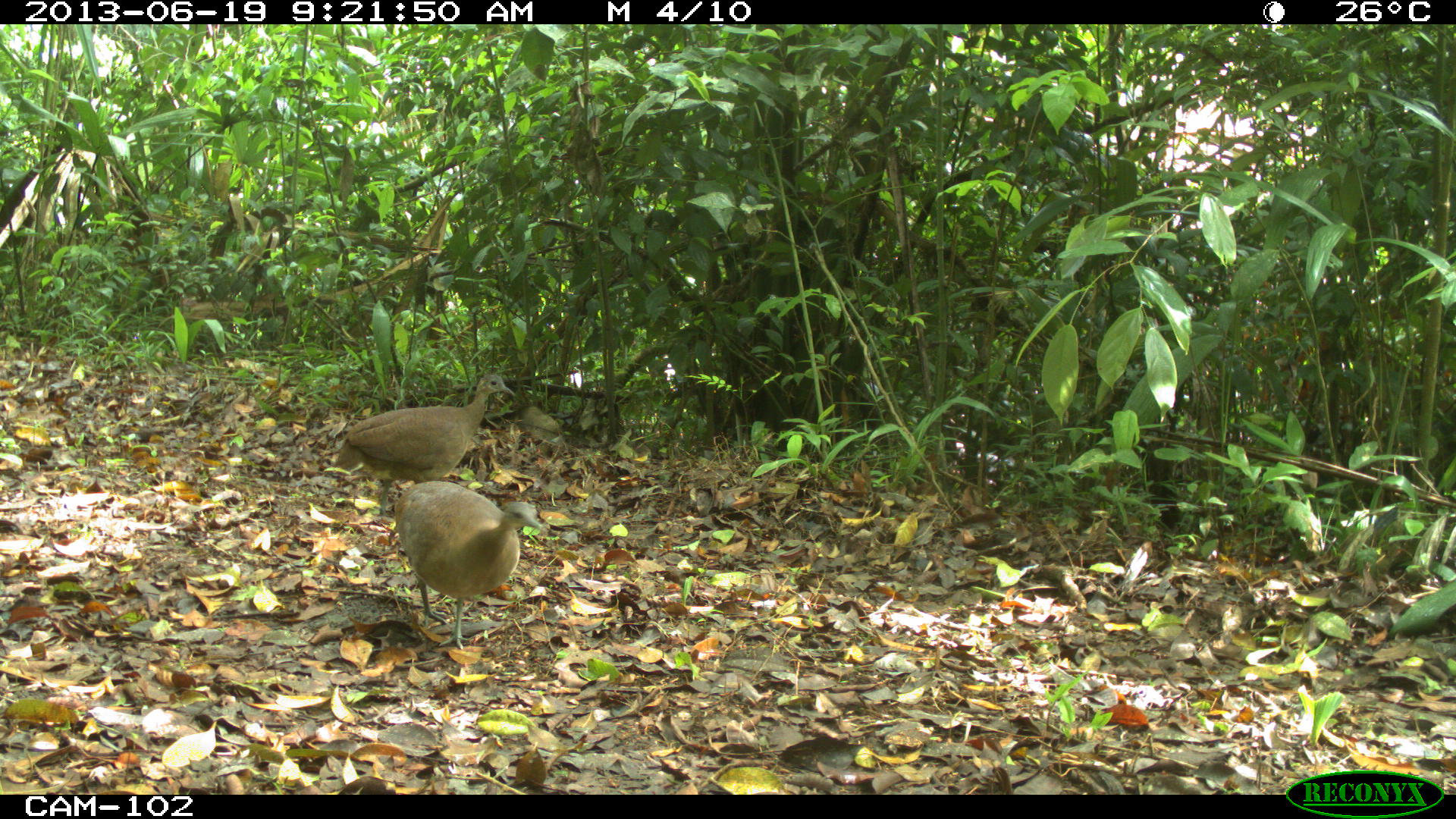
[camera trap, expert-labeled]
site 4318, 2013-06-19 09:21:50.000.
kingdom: Animalia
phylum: Chordata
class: Aves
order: Tinamiformes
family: Tinamidae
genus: Tinamus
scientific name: Tinamus major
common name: great tinamou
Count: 2.